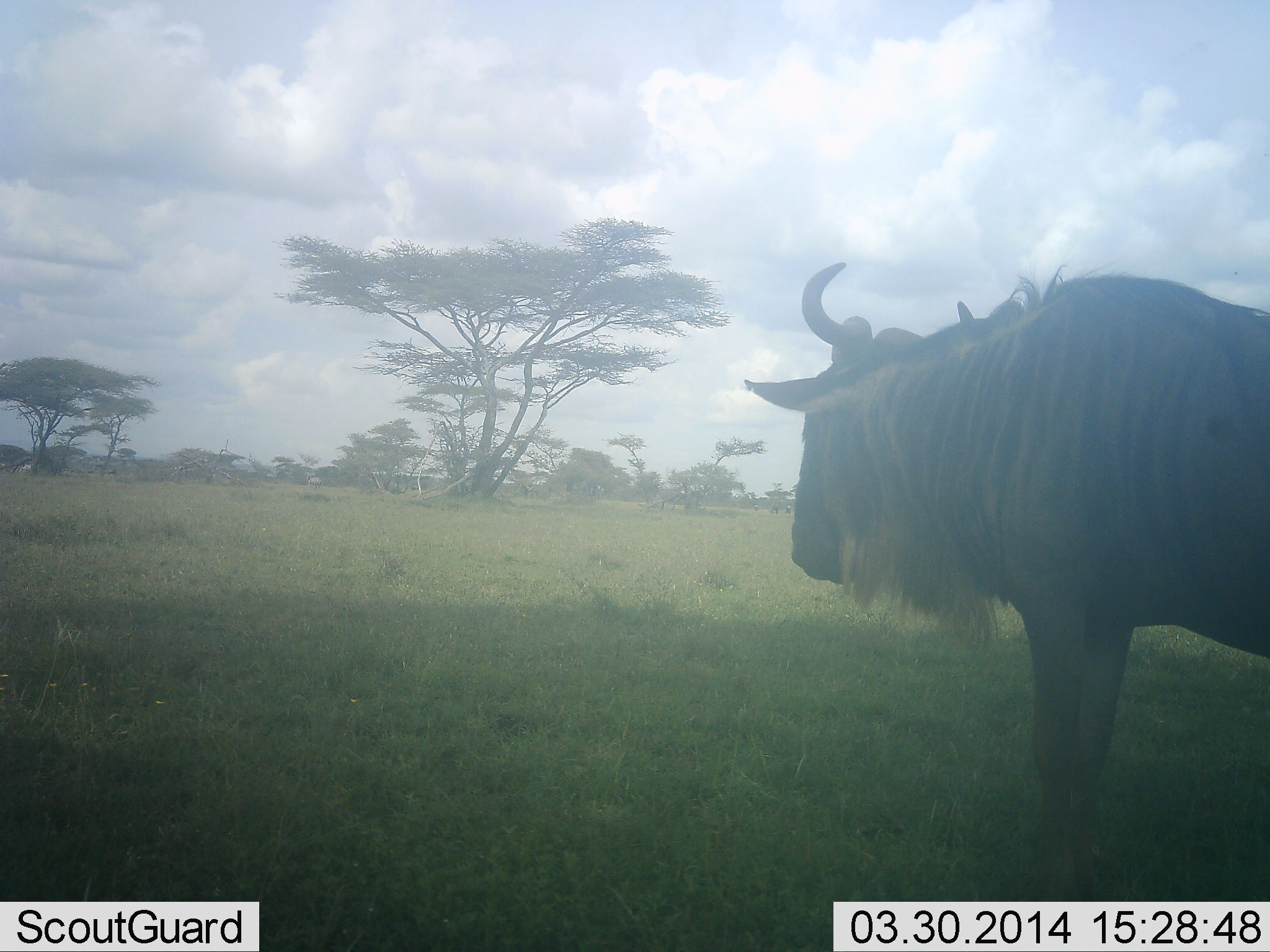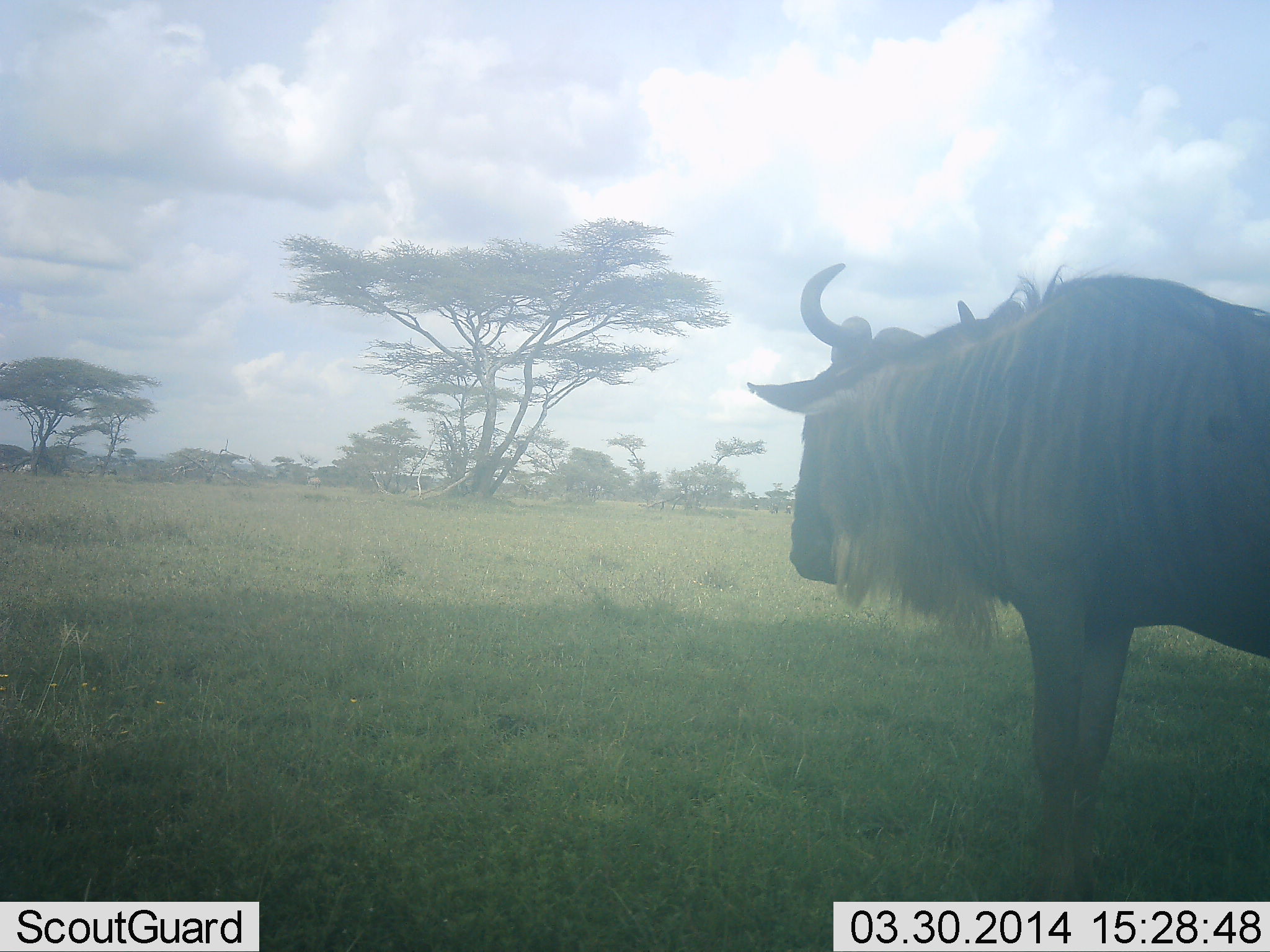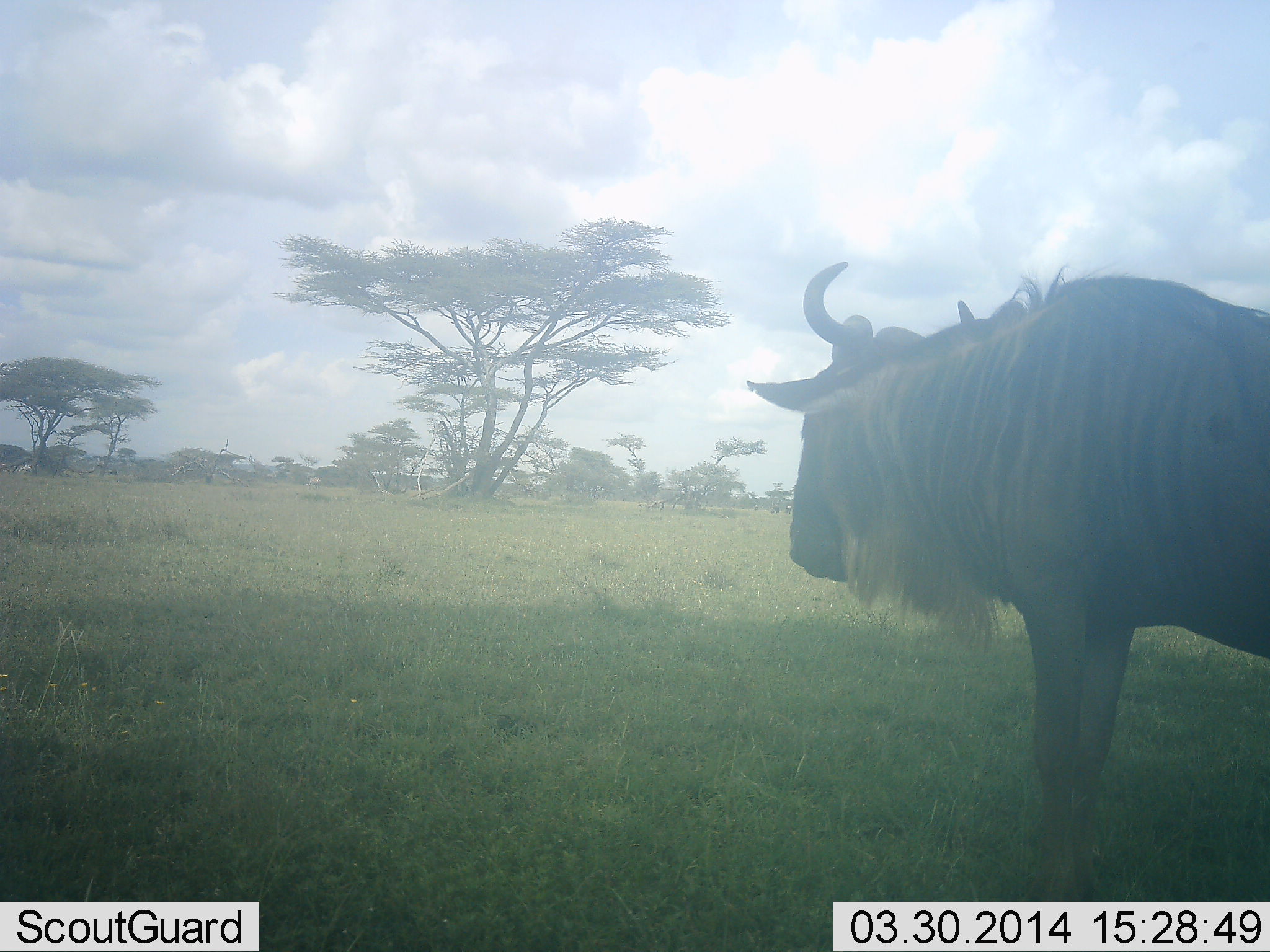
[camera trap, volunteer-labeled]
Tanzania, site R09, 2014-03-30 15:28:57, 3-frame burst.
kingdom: Animalia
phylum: Chordata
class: Mammalia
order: Artiodactyla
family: Bovidae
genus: Connochaetes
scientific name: Connochaetes taurinus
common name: blue wildebeest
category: wildebeest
Wildebeest (blue wildebeest) (Connochaetes taurinus), count 1. Behavior (volunteer vote fractions): standing 88%, resting 2%, moving 2%, interacting 0%. Young present (vote fraction): 0%. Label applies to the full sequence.